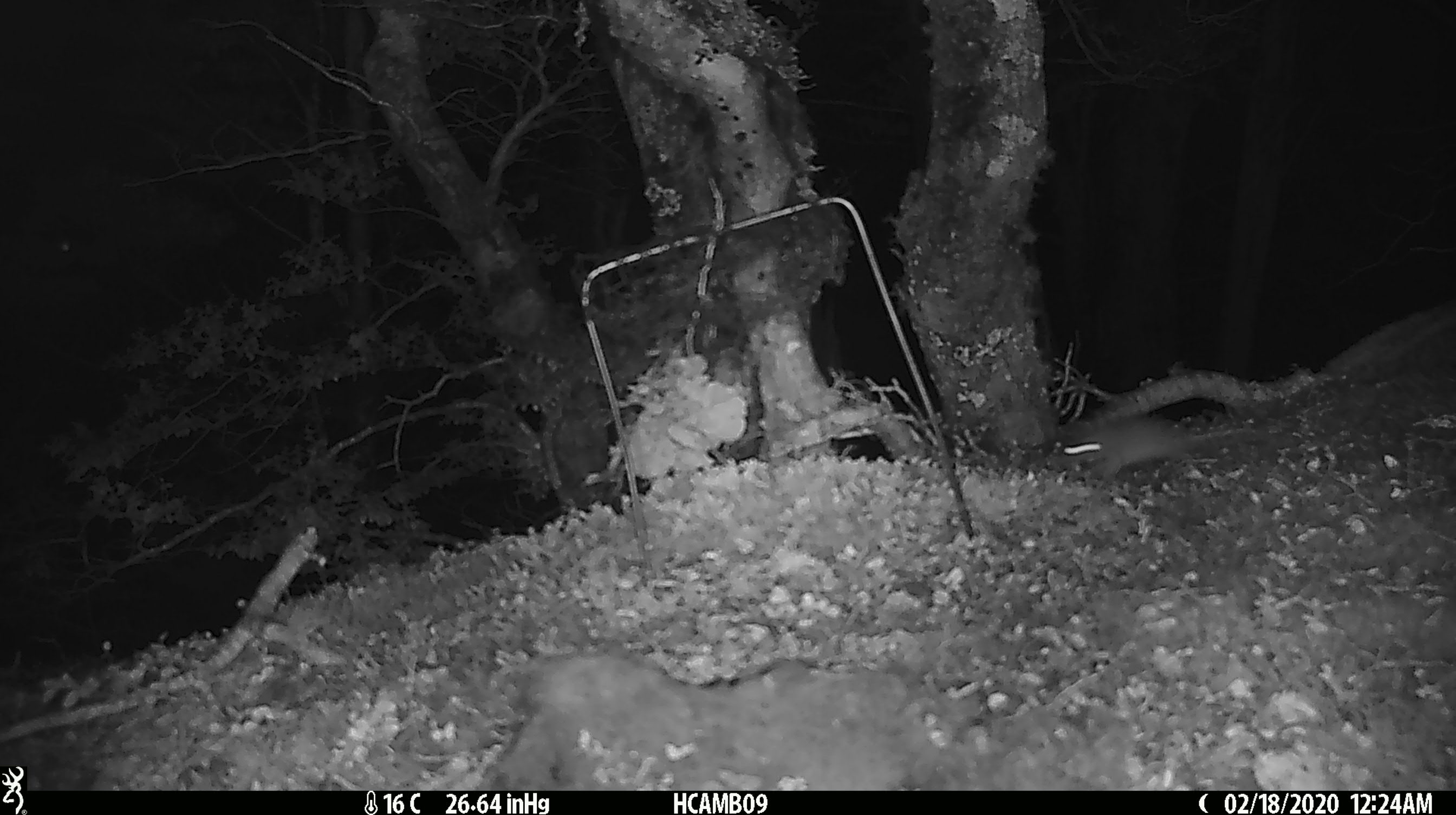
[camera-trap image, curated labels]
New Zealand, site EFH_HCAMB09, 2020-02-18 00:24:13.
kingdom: Animalia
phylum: Chordata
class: Mammalia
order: Rodentia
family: Muridae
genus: Mus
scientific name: Mus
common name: mouse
Mouse (Mus).